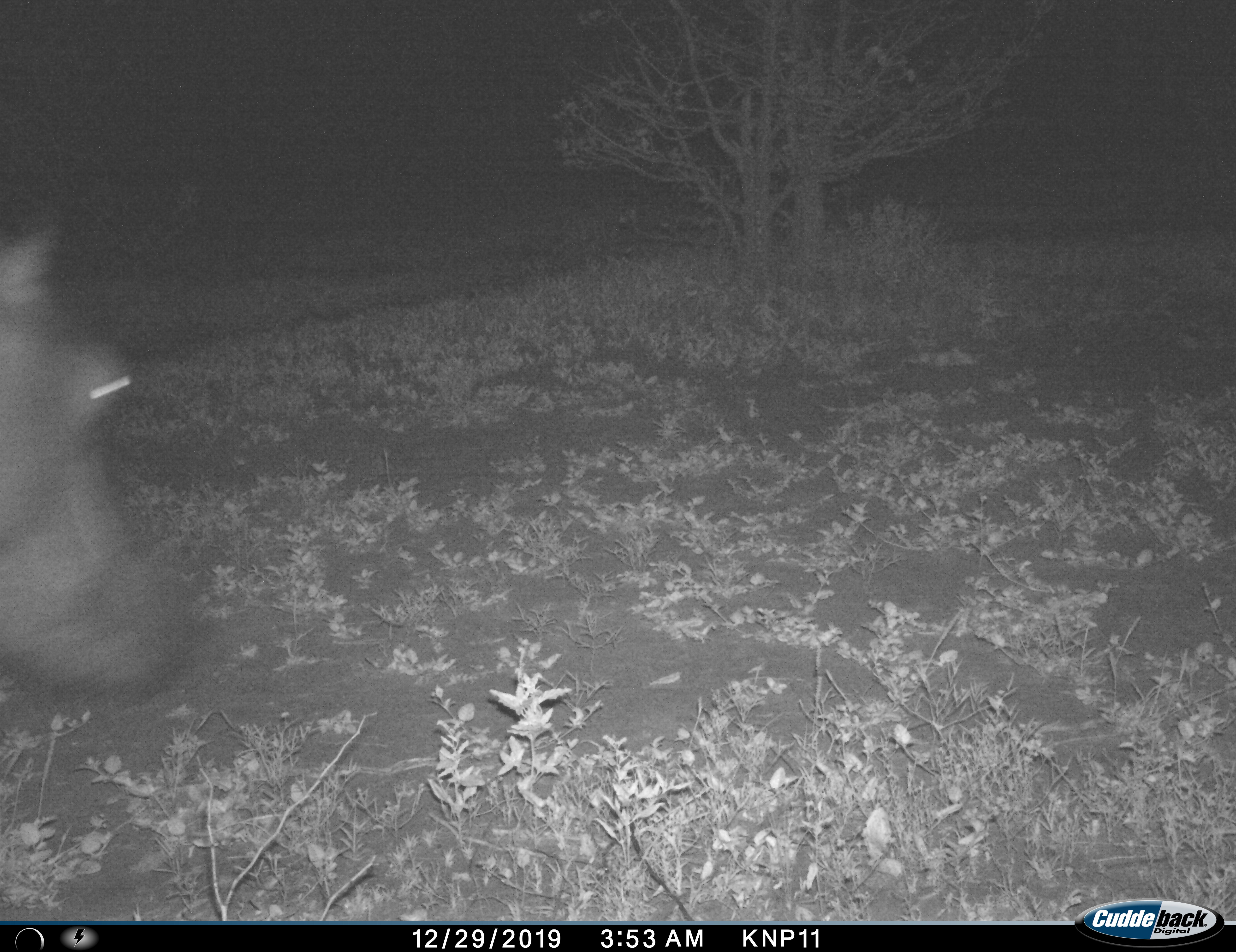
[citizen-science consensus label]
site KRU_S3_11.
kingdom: Animalia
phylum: Chordata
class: Mammalia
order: Artiodactyla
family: Hippopotamidae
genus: Hippopotamus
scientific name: Hippopotamus amphibius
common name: hippopotamus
Hippopotamus (Hippopotamus amphibius), count 1. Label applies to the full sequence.